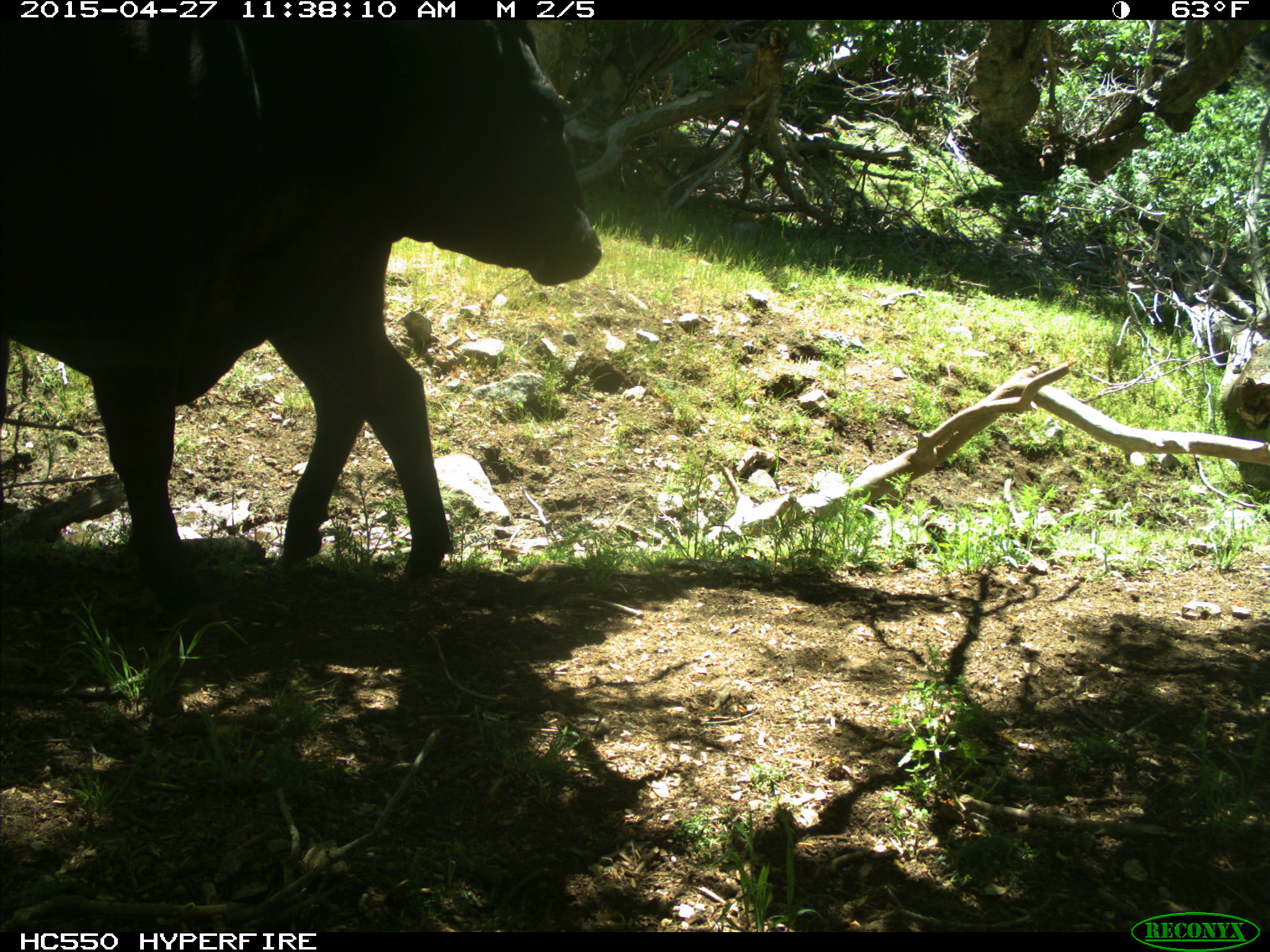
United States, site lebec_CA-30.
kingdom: Animalia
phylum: Chordata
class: Mammalia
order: Artiodactyla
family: Bovidae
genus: Bos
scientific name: Bos taurus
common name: domestic cow